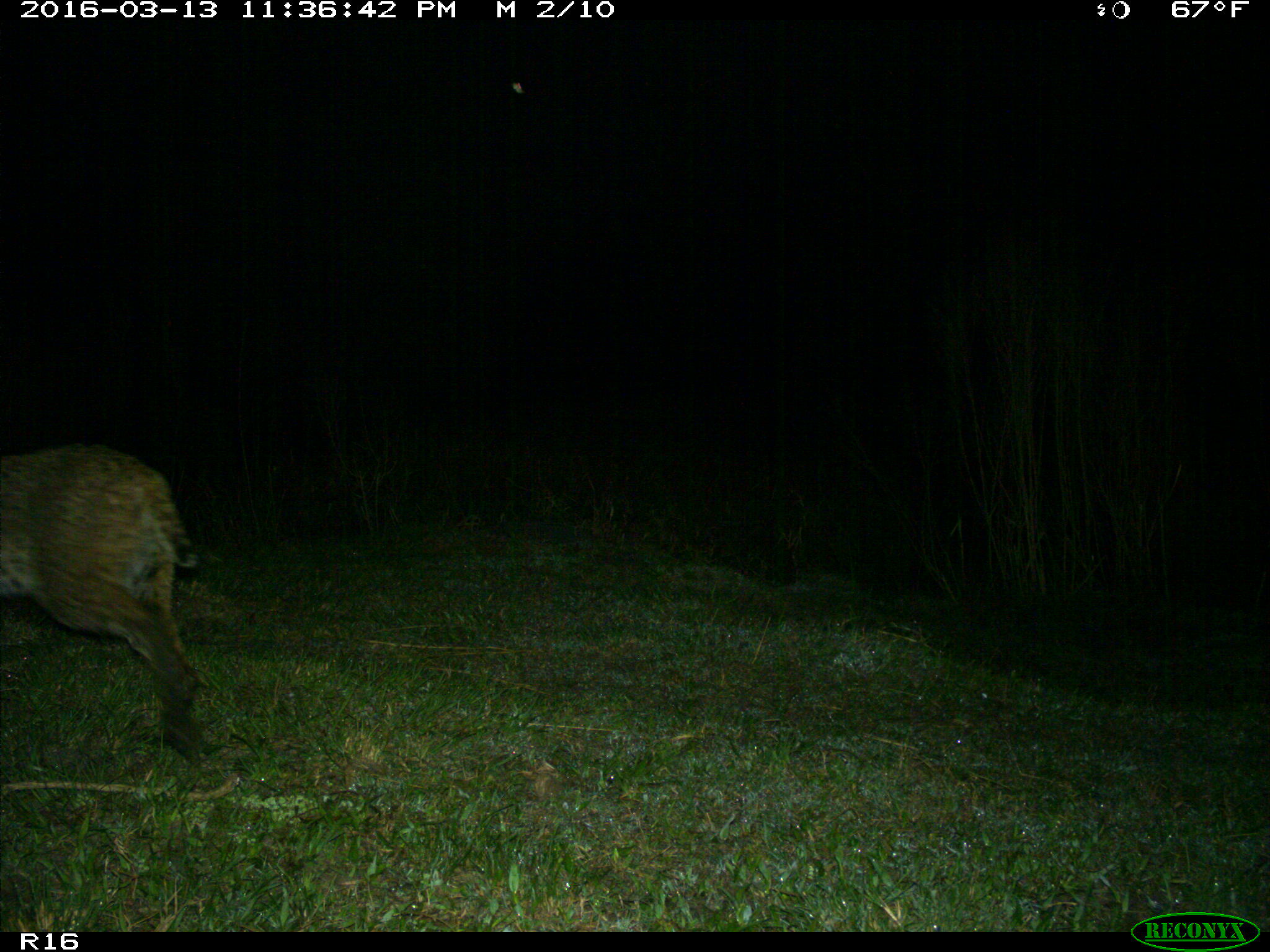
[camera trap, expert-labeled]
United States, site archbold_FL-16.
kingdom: Animalia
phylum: Chordata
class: Mammalia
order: Carnivora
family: Felidae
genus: Lynx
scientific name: Lynx rufus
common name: bobcat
Lynx rufus (bobcat).